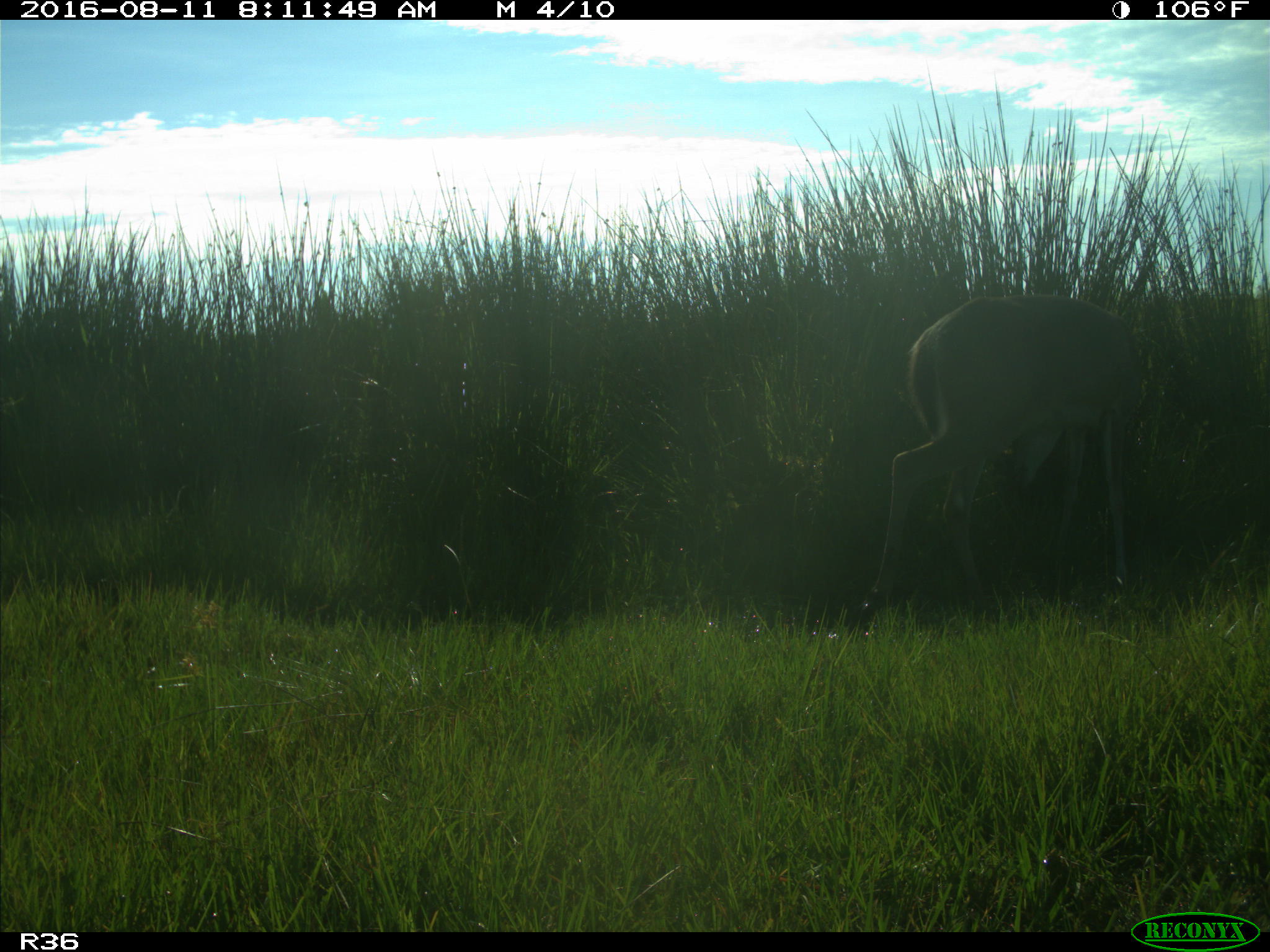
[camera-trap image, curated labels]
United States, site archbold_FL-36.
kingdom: Animalia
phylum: Chordata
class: Mammalia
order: Artiodactyla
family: Cervidae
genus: Odocoileus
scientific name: Odocoileus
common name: deer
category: unidentified deer